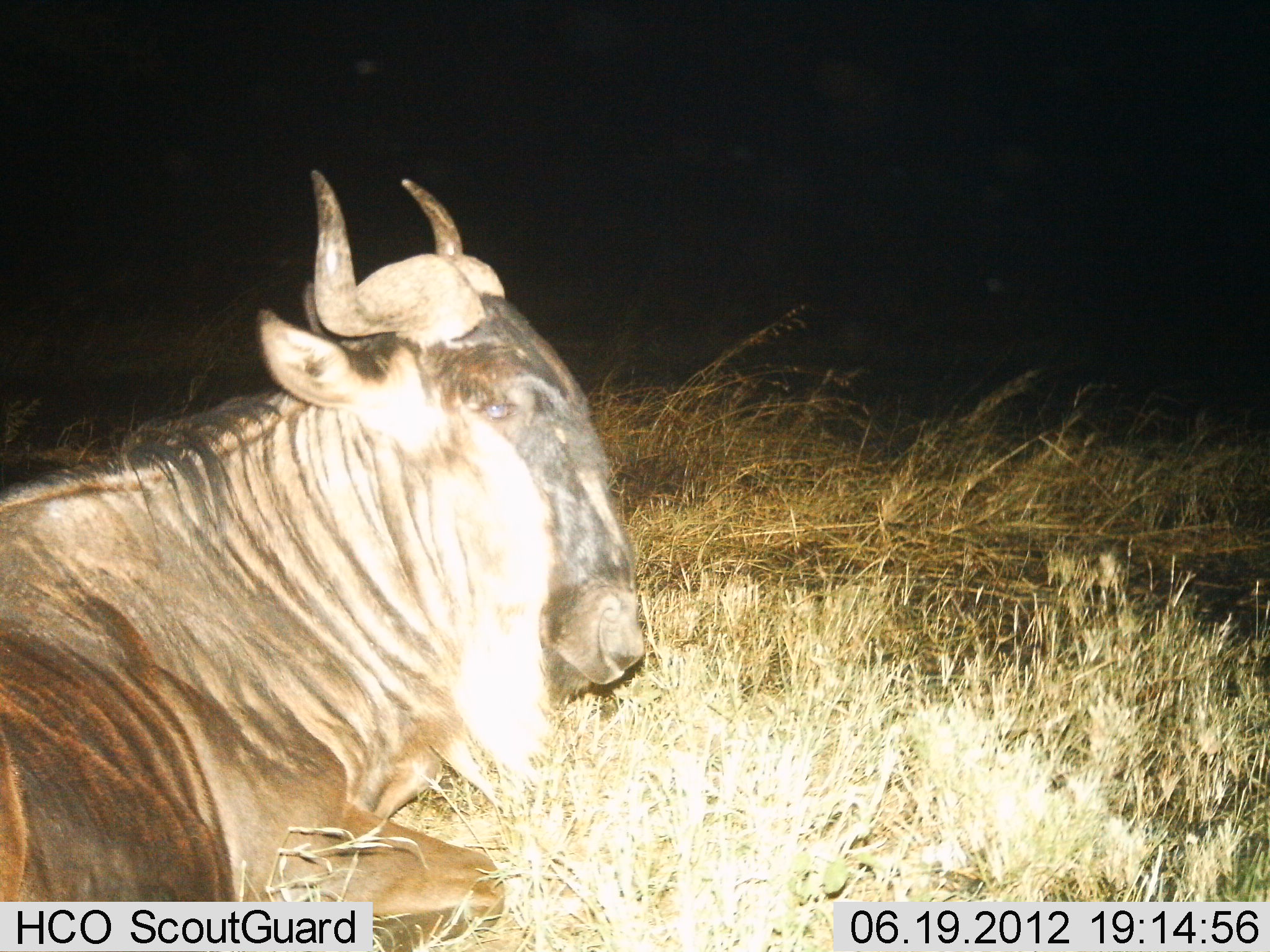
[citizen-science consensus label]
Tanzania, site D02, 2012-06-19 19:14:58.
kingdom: Animalia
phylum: Chordata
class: Mammalia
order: Artiodactyla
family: Bovidae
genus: Connochaetes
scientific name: Connochaetes taurinus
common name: blue wildebeest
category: wildebeest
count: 1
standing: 0%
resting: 100%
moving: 0%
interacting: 0%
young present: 0%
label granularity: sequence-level